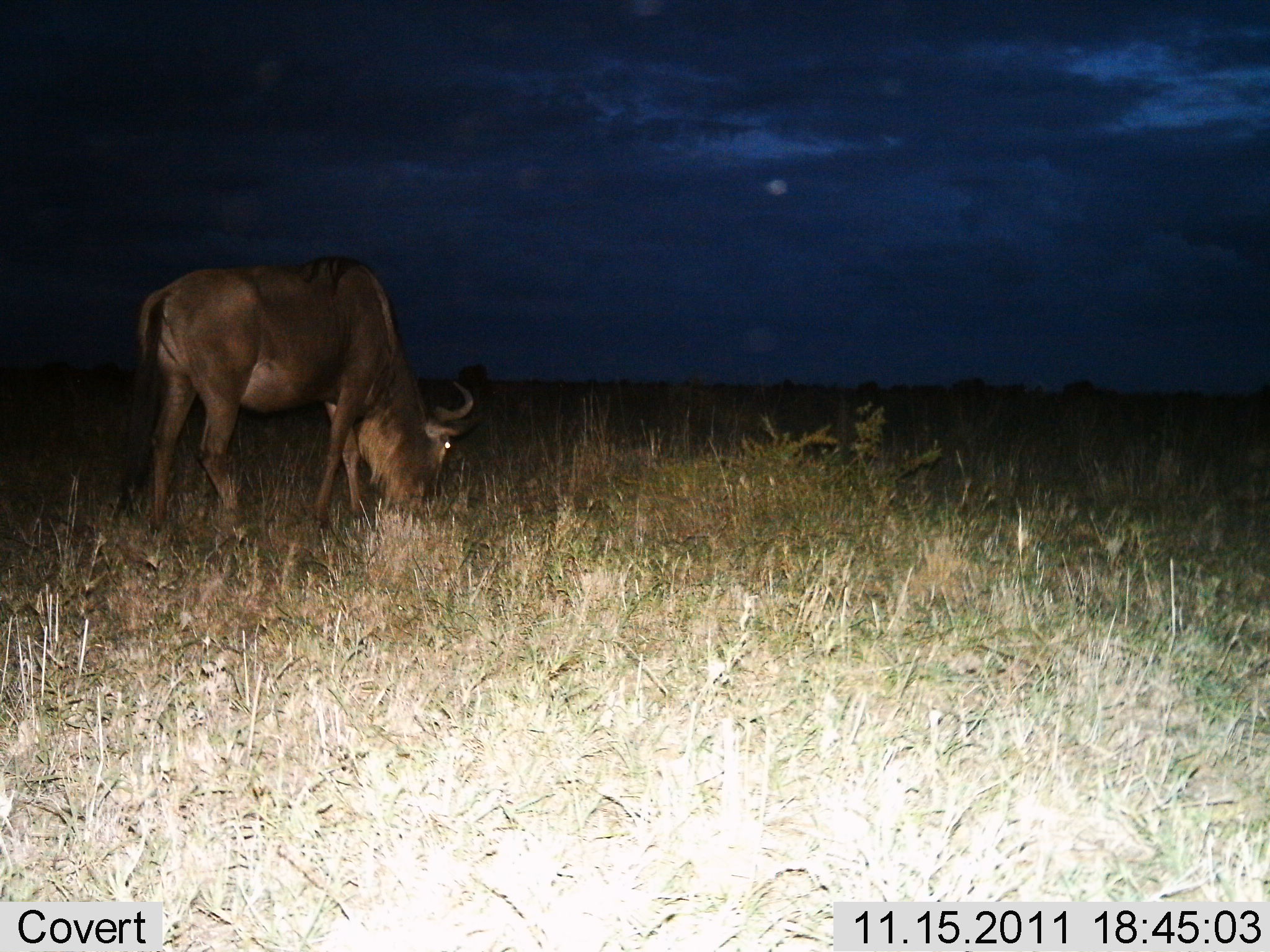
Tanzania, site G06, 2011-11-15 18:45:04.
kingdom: Animalia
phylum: Chordata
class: Mammalia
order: Artiodactyla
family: Bovidae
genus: Connochaetes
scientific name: Connochaetes taurinus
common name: blue wildebeest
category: wildebeest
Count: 1.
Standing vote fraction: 40%.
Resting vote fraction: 0%.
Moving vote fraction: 0%.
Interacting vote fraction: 0%.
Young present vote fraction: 0%.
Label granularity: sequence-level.